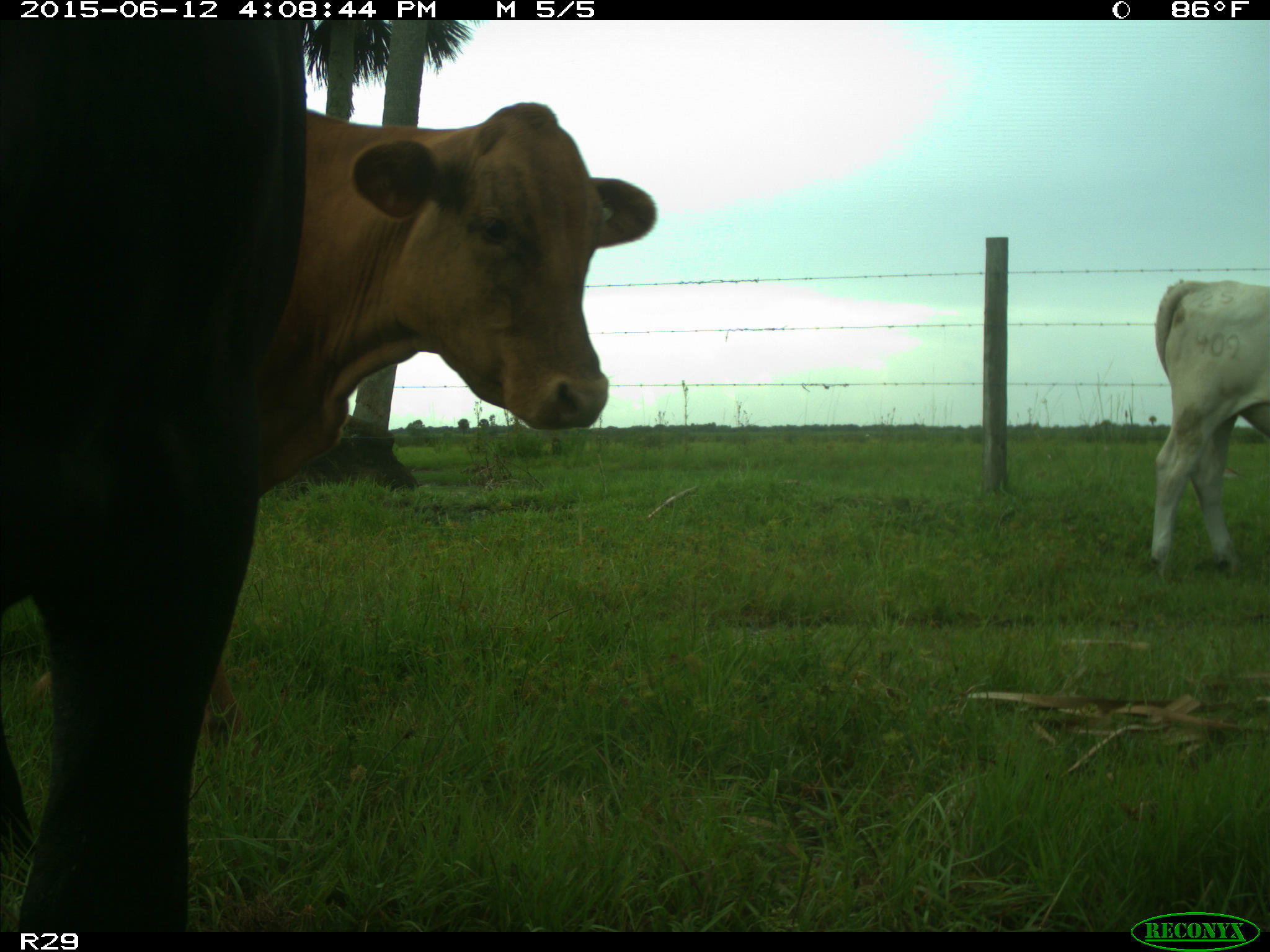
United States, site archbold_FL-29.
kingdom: Animalia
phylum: Chordata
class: Mammalia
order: Artiodactyla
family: Bovidae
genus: Bos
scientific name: Bos taurus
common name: domestic cow